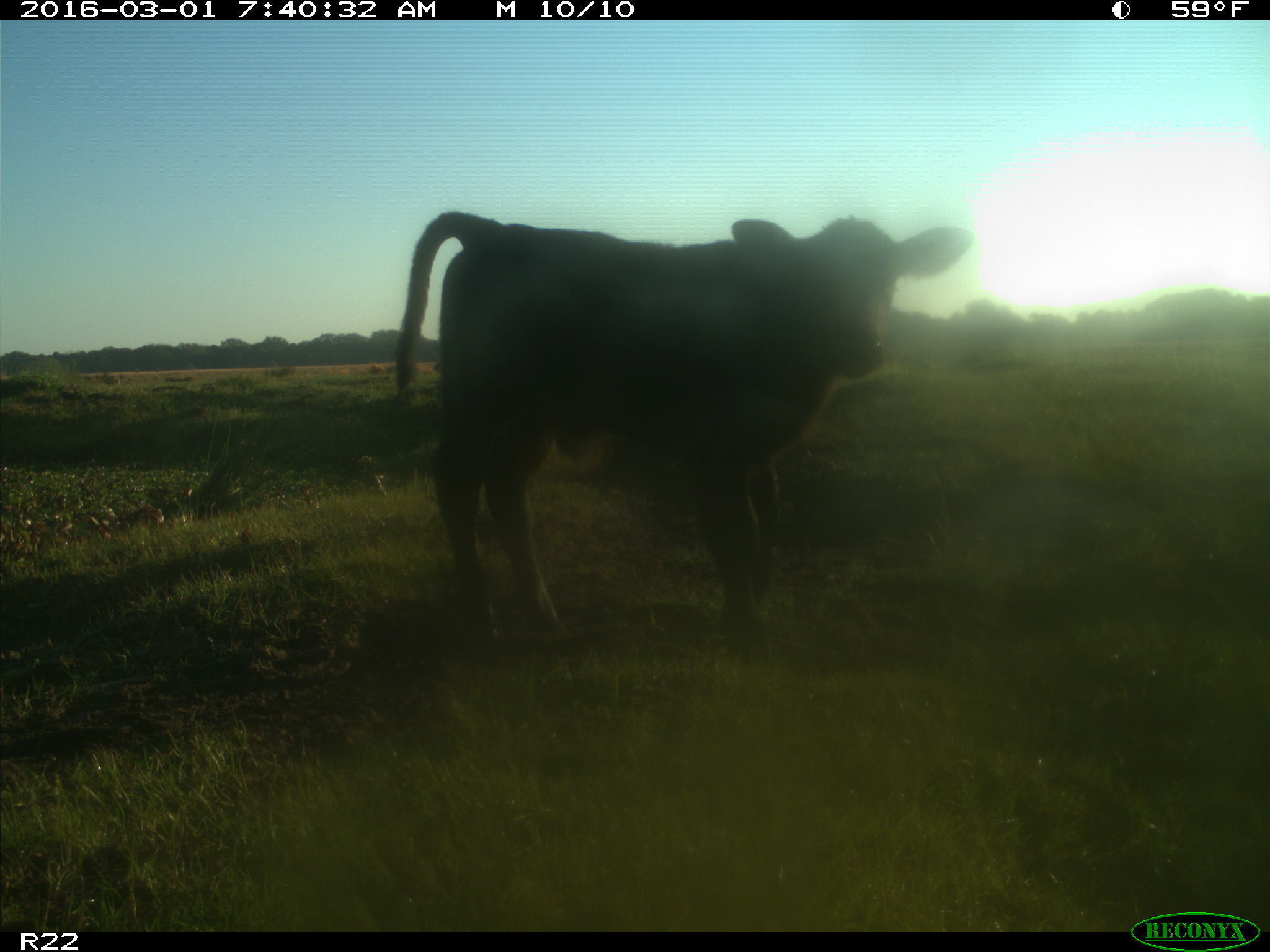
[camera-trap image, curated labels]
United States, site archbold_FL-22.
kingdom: Animalia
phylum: Chordata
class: Mammalia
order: Artiodactyla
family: Bovidae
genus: Bos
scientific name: Bos taurus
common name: domestic cow